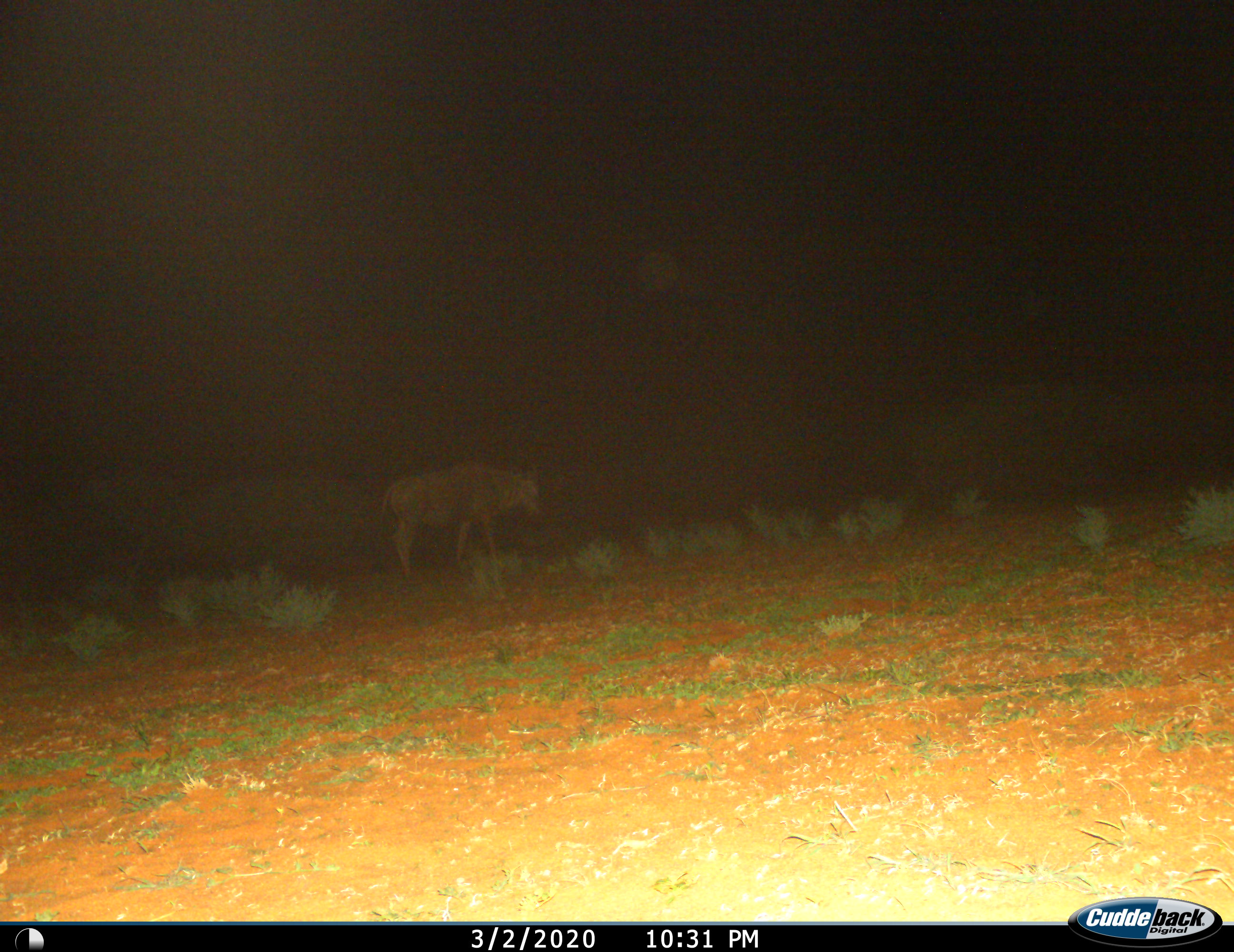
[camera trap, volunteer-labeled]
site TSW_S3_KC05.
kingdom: Animalia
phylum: Chordata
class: Mammalia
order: Artiodactyla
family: Bovidae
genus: Connochaetes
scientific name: Connochaetes taurinus taurinus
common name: blue wildebeest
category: wildebeestblue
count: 1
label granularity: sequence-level